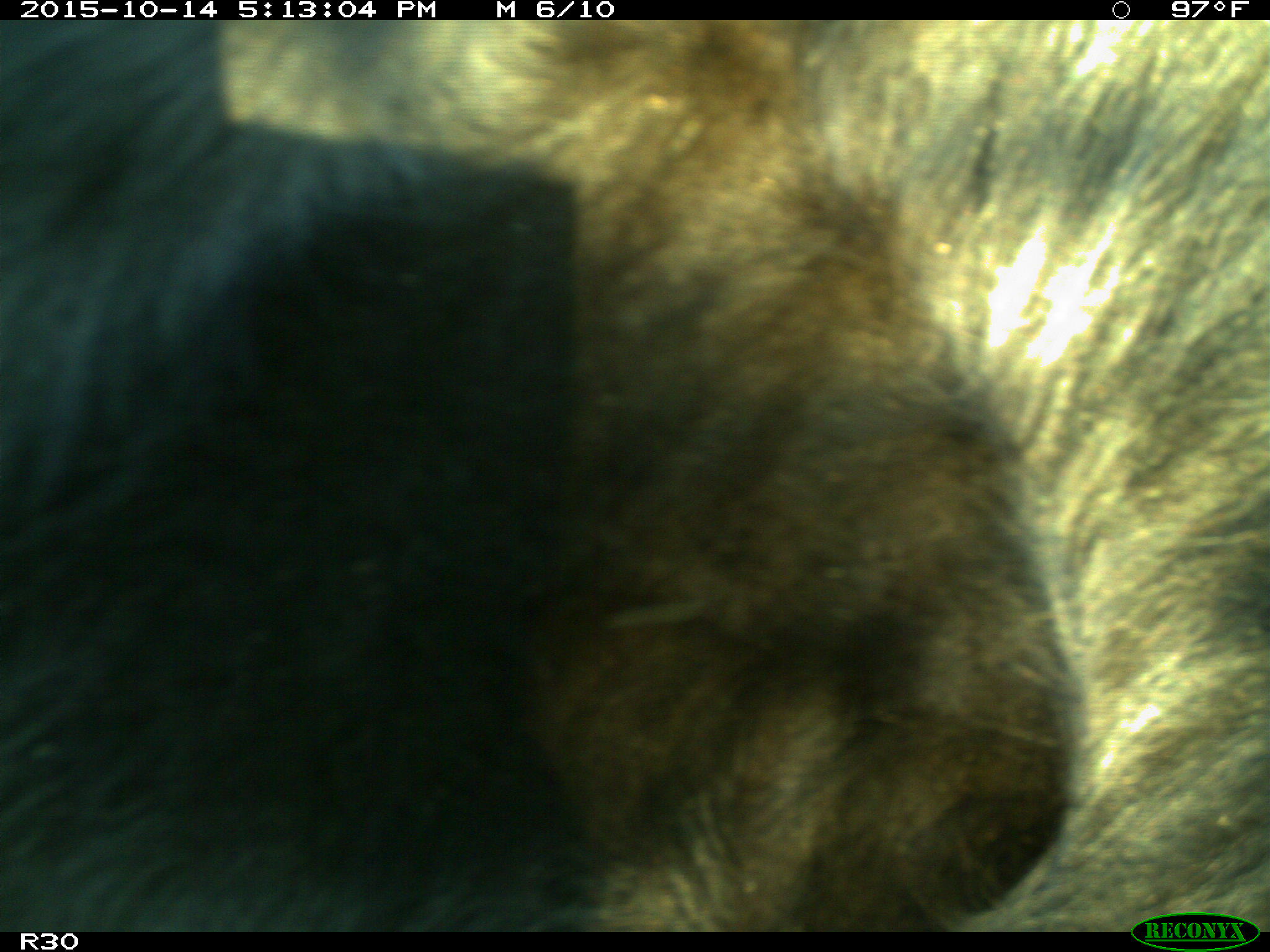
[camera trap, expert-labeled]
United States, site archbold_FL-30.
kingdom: Animalia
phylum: Chordata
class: Mammalia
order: Artiodactyla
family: Bovidae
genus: Bos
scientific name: Bos taurus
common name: domestic cow